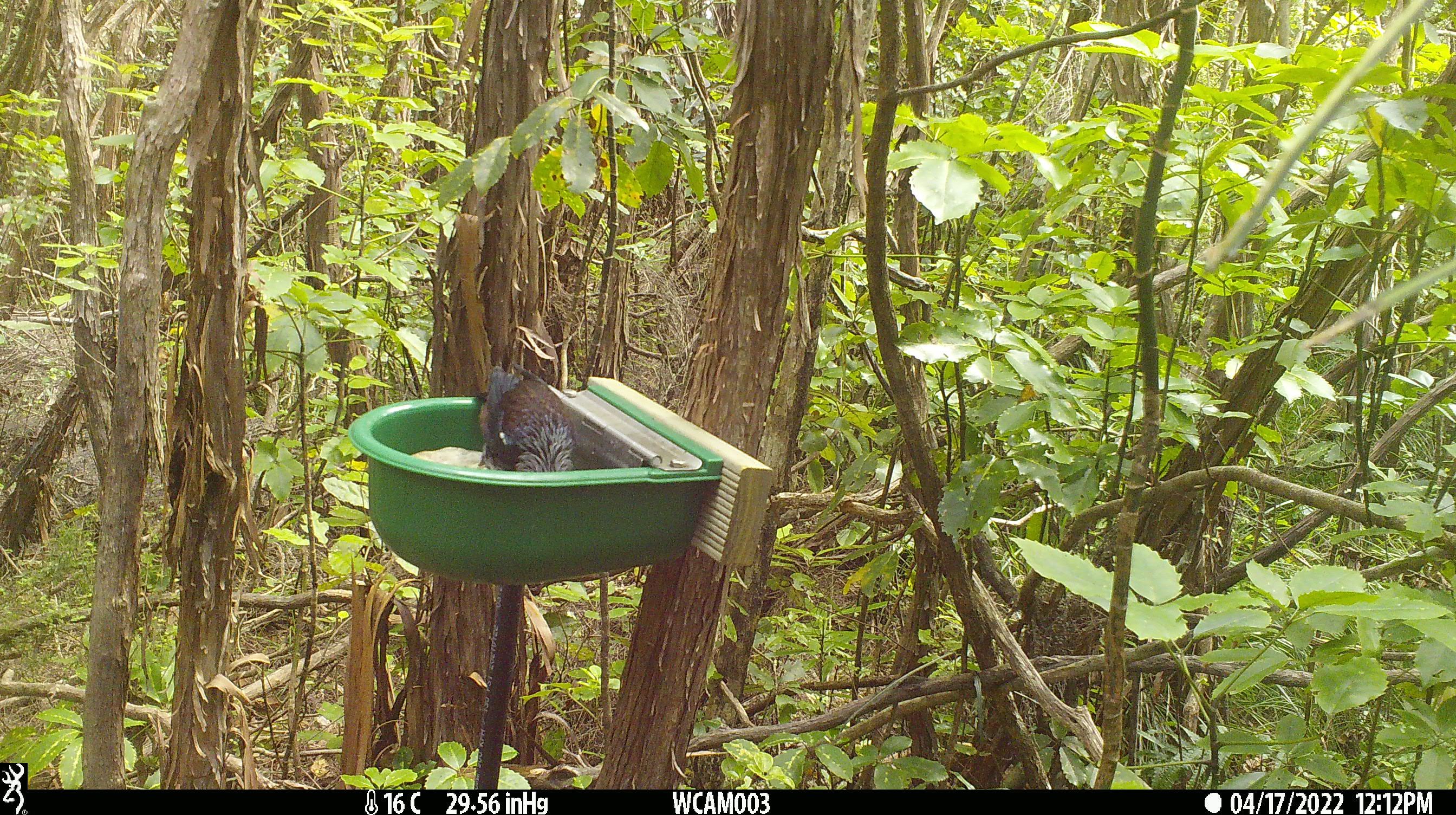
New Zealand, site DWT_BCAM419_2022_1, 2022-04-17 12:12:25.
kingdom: Animalia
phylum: Chordata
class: Aves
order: Passeriformes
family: Meliphagidae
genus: Prosthemadera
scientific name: Prosthemadera novaeseelandiae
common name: tui